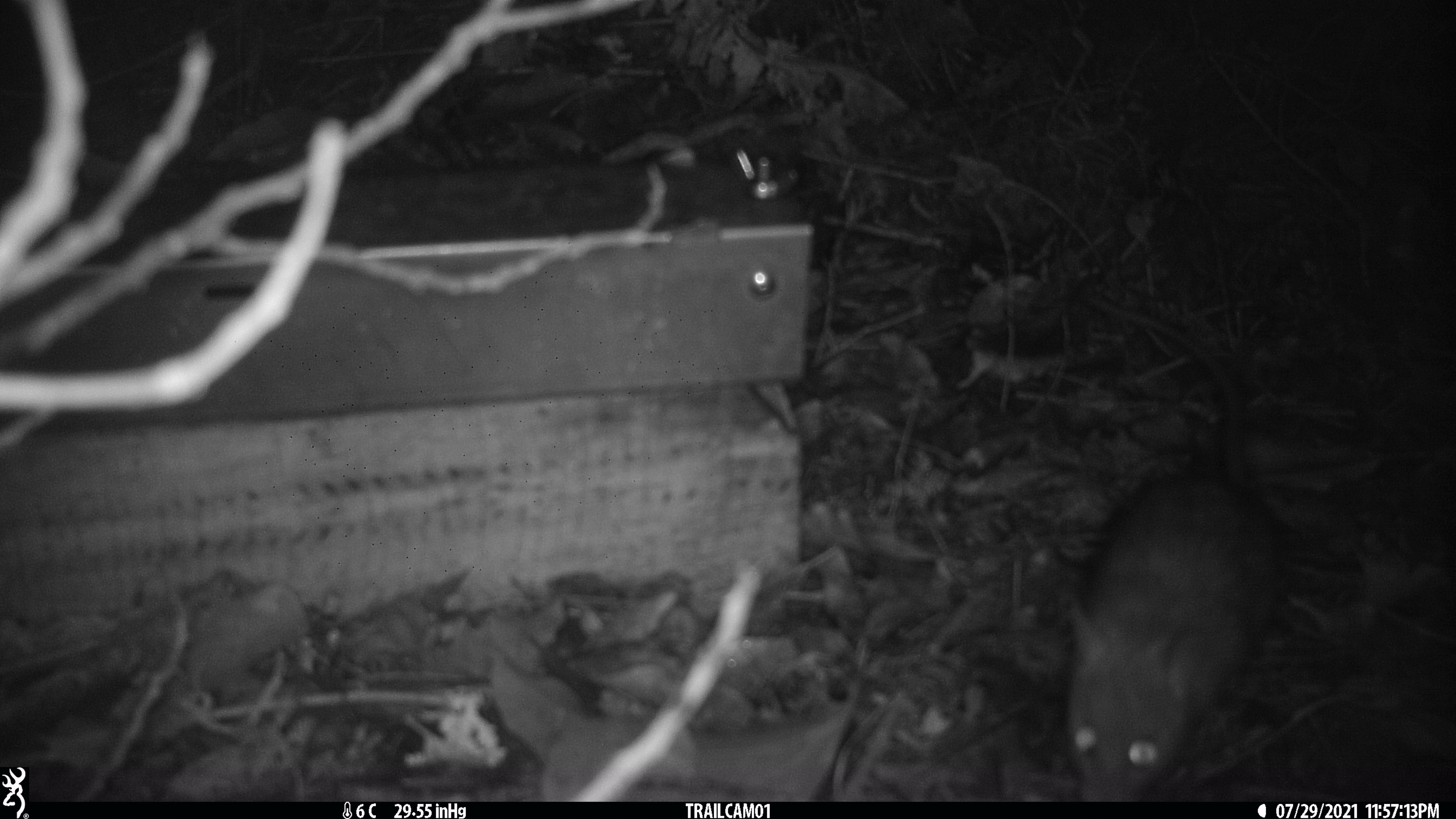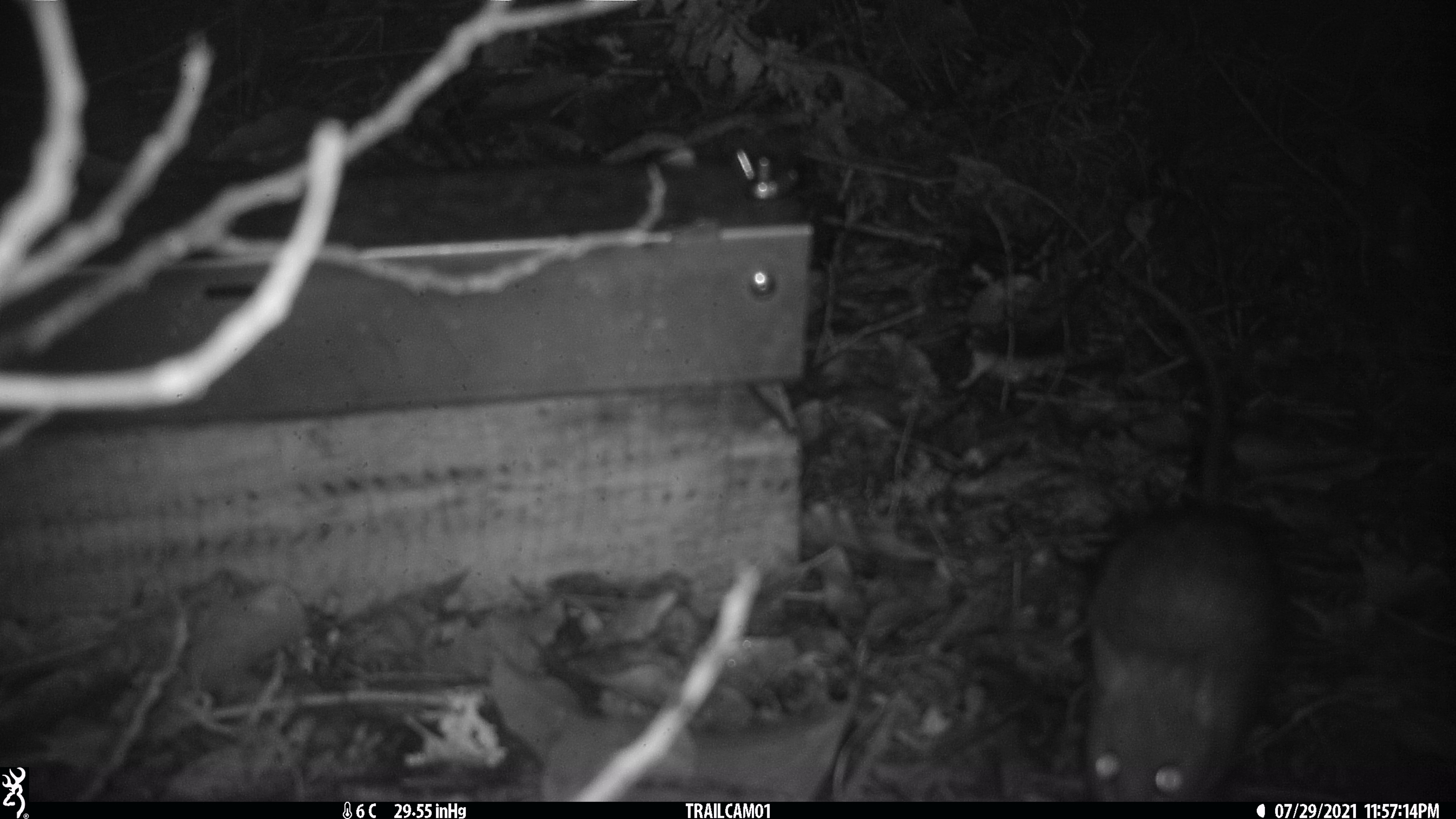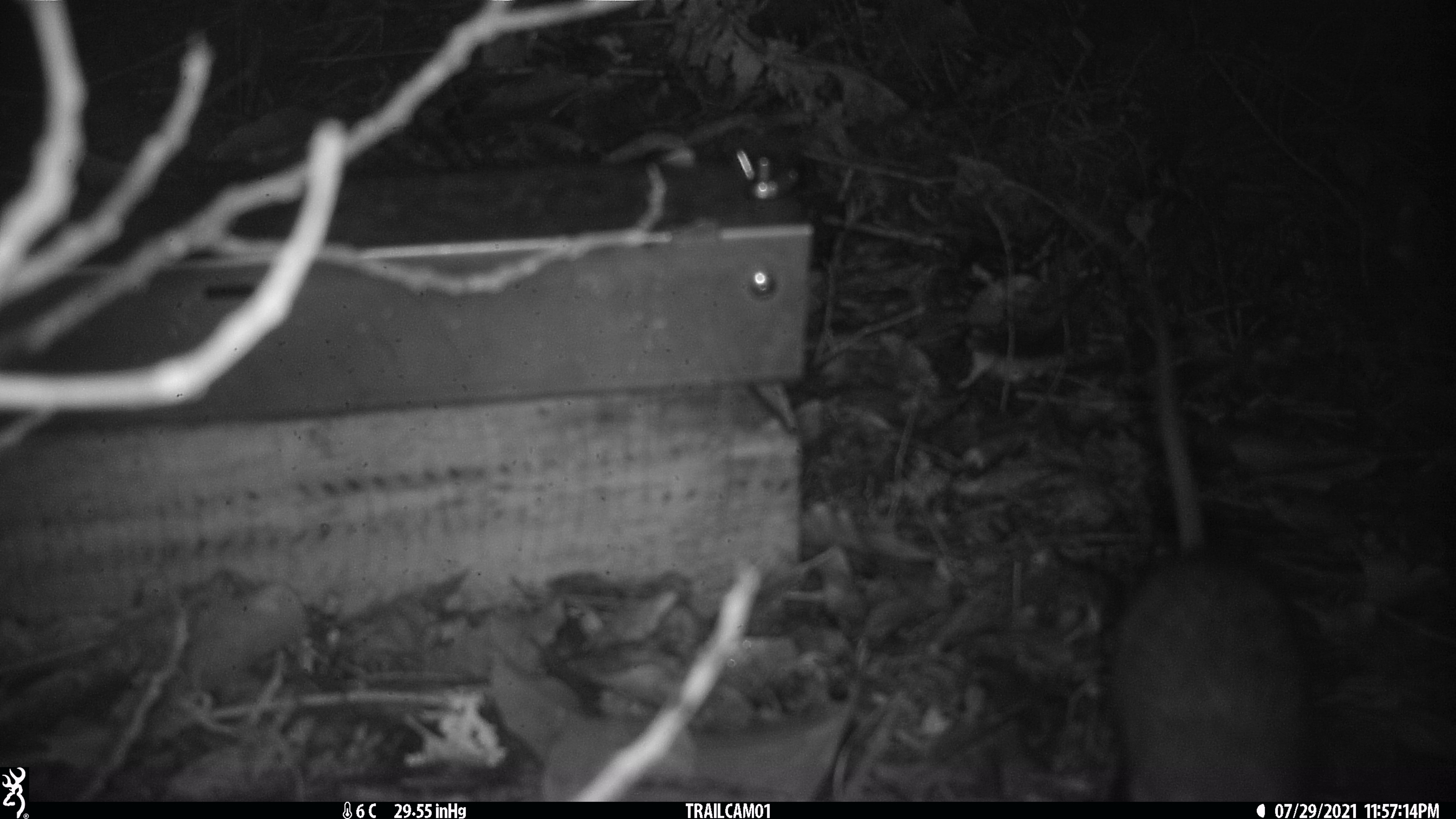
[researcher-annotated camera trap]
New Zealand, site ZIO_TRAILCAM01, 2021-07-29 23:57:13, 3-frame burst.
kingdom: Animalia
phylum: Chordata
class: Mammalia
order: Rodentia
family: Muridae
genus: Rattus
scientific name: Rattus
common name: rat